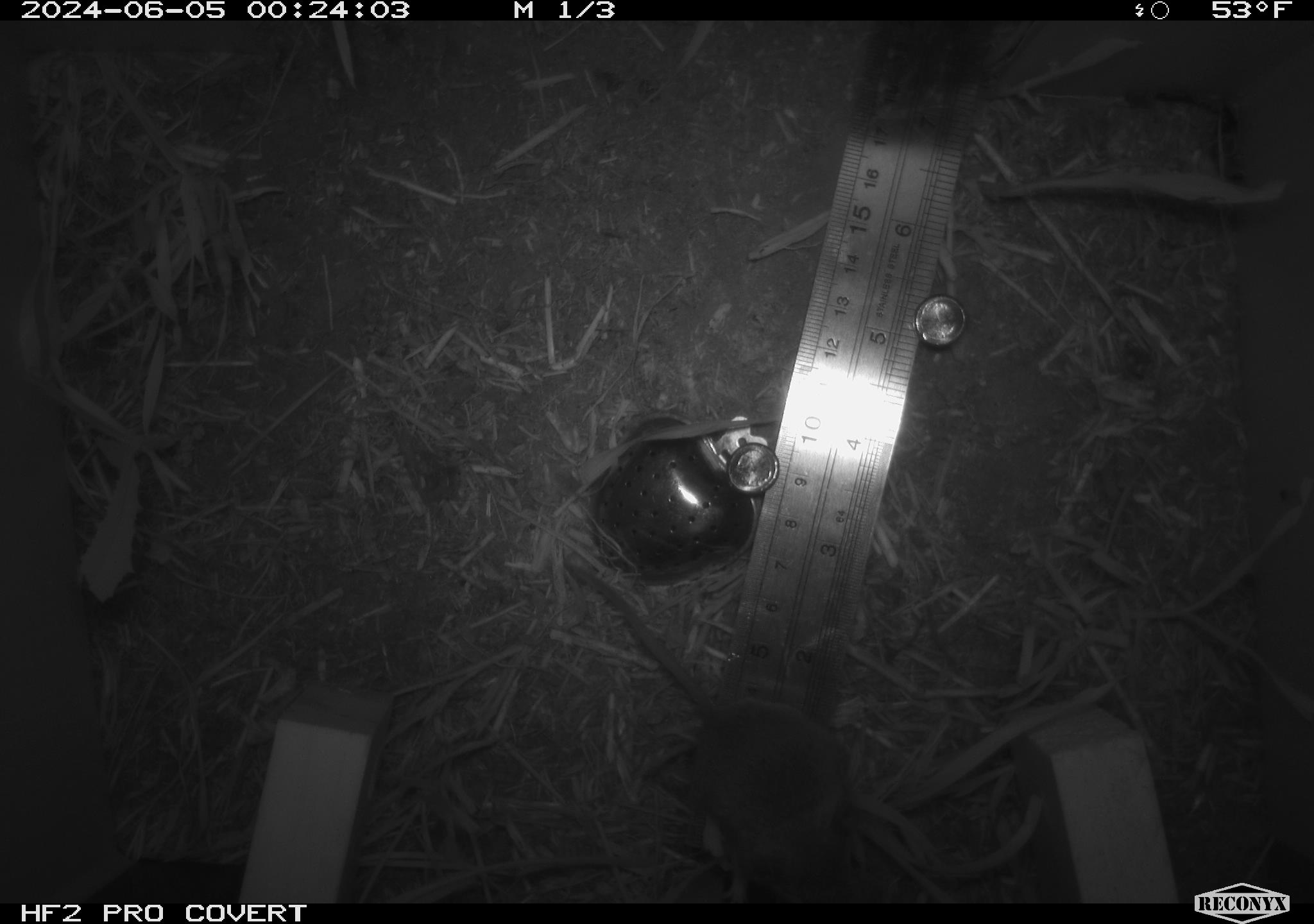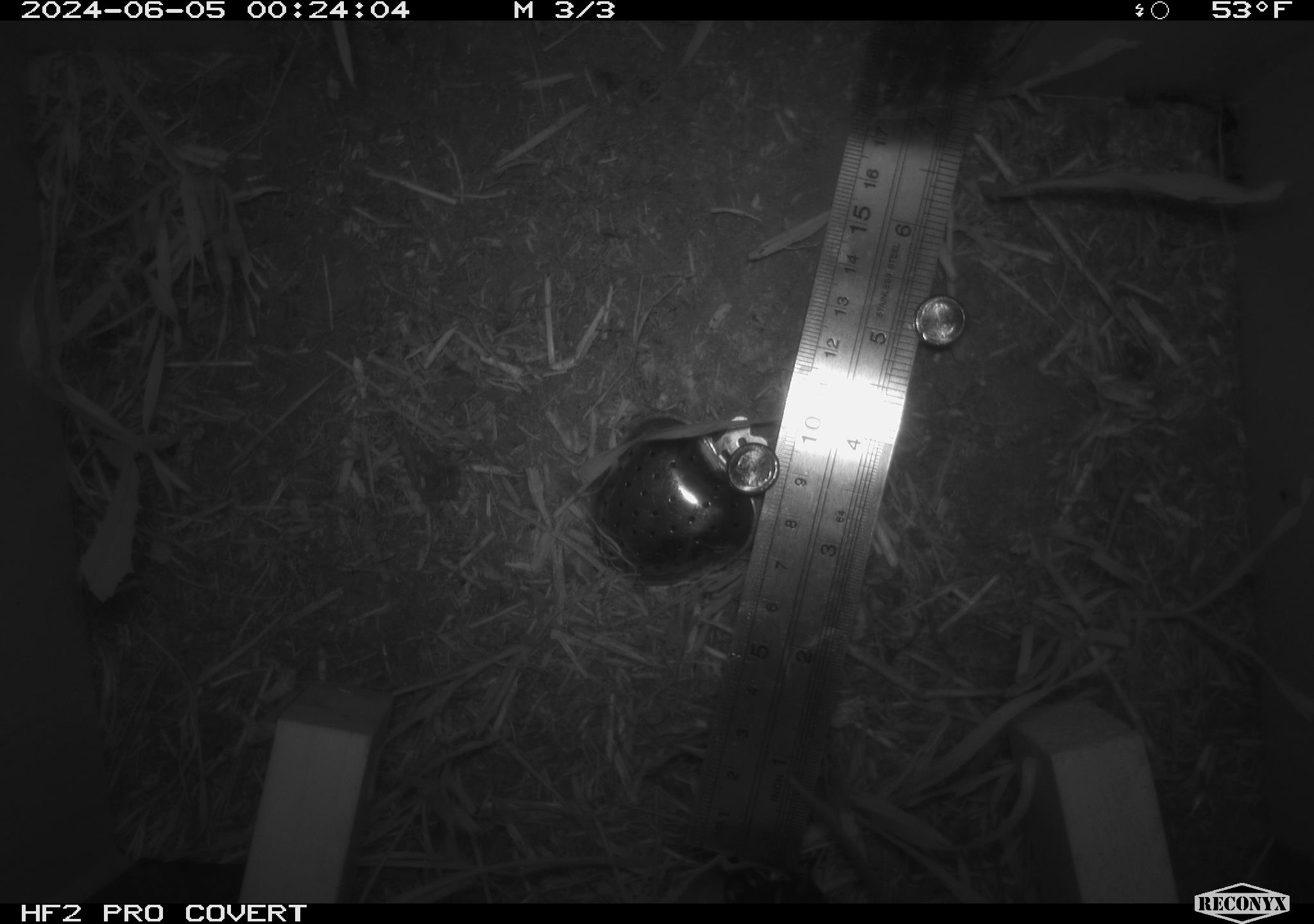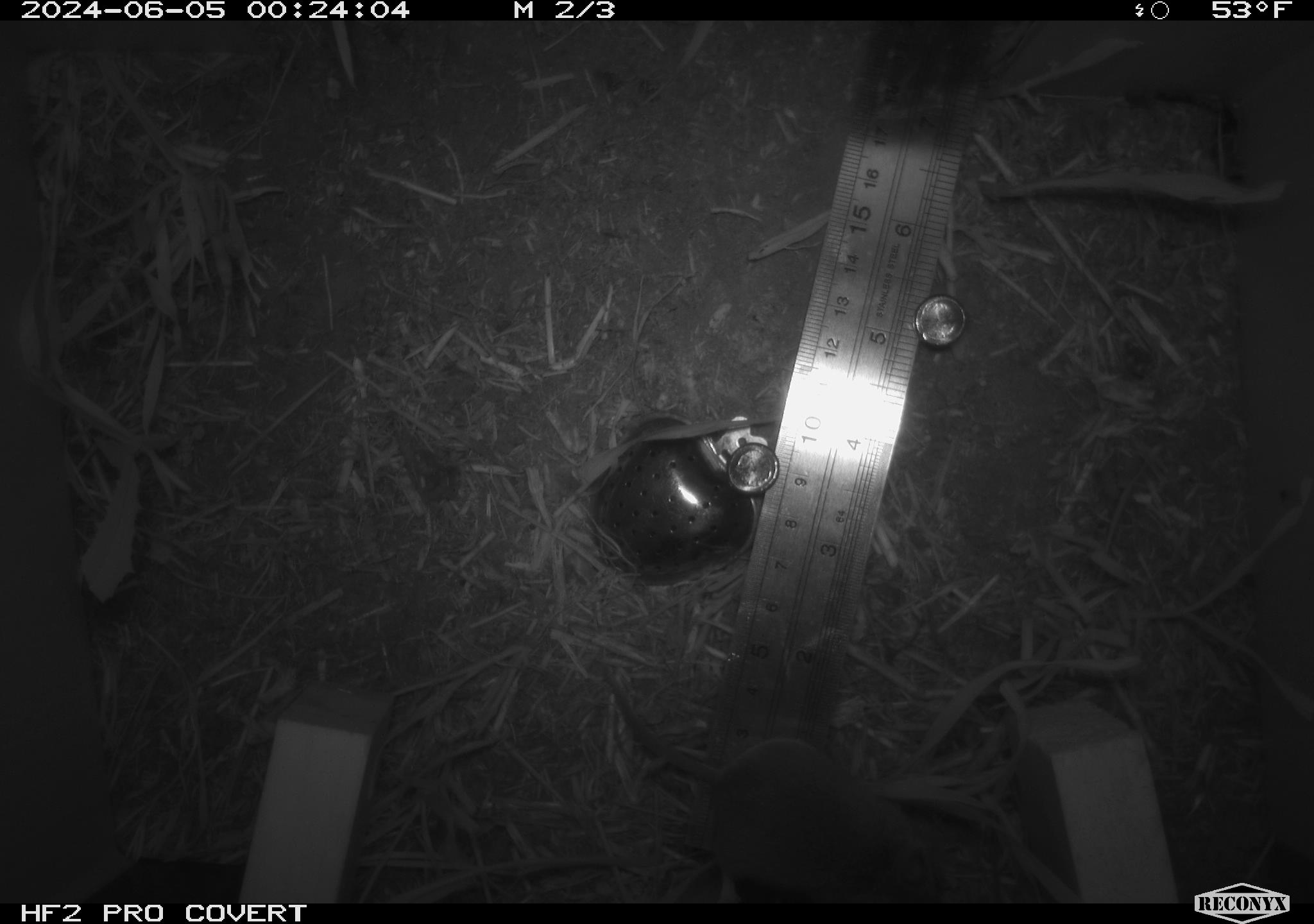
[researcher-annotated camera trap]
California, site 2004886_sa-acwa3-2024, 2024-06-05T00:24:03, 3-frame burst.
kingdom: Animalia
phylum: Chordata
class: Mammalia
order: Rodentia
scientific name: Rodentia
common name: mouse species